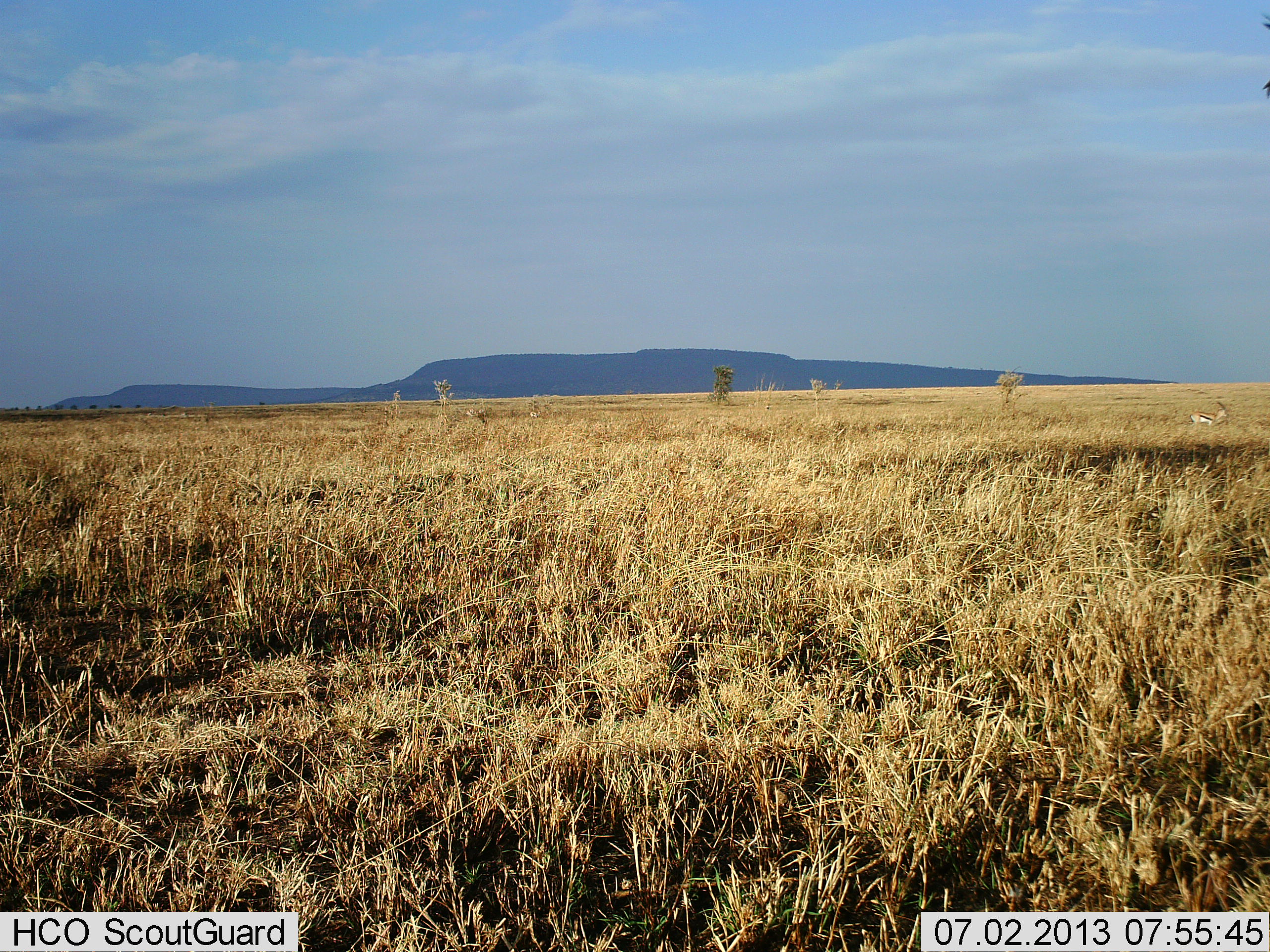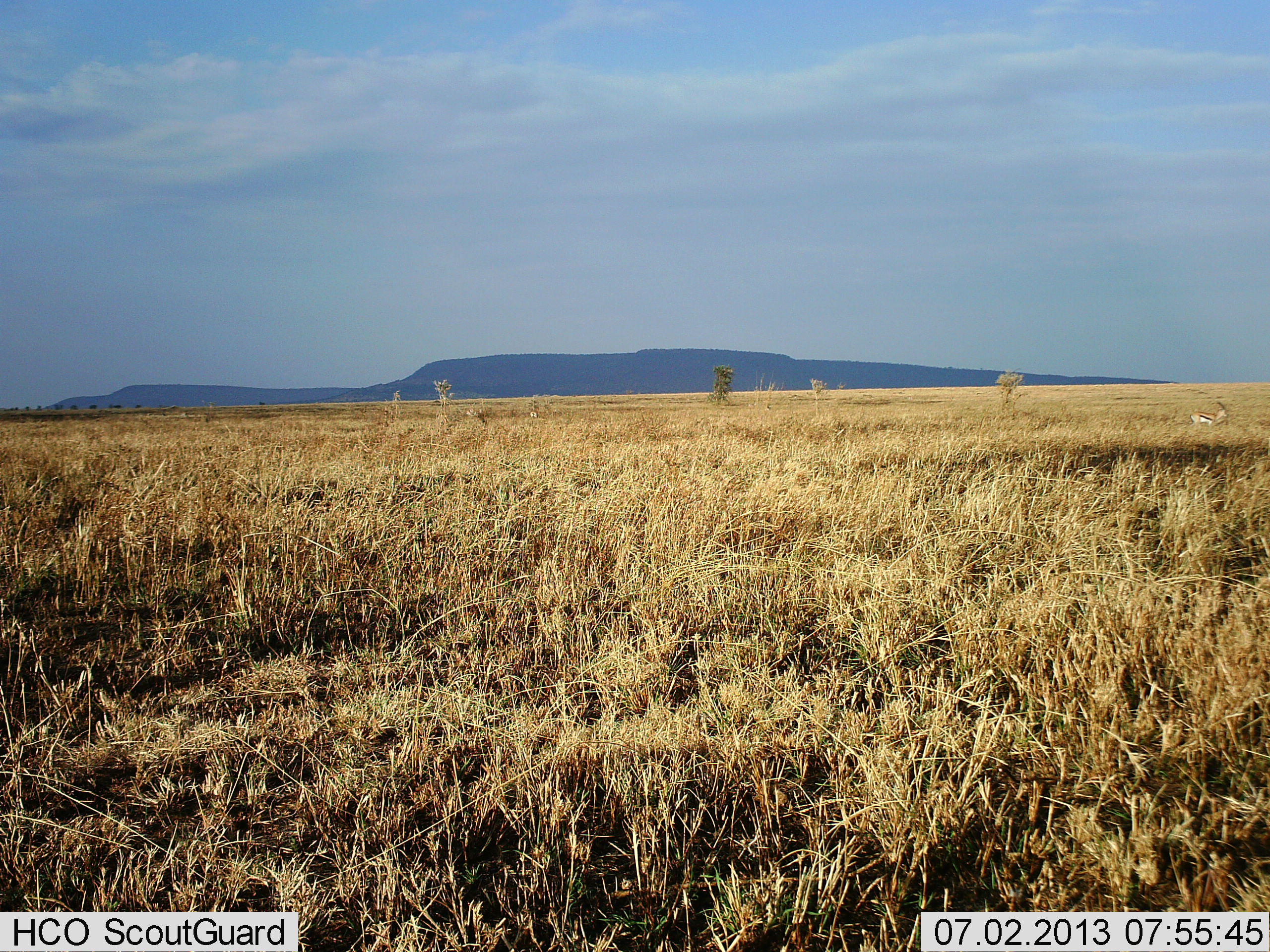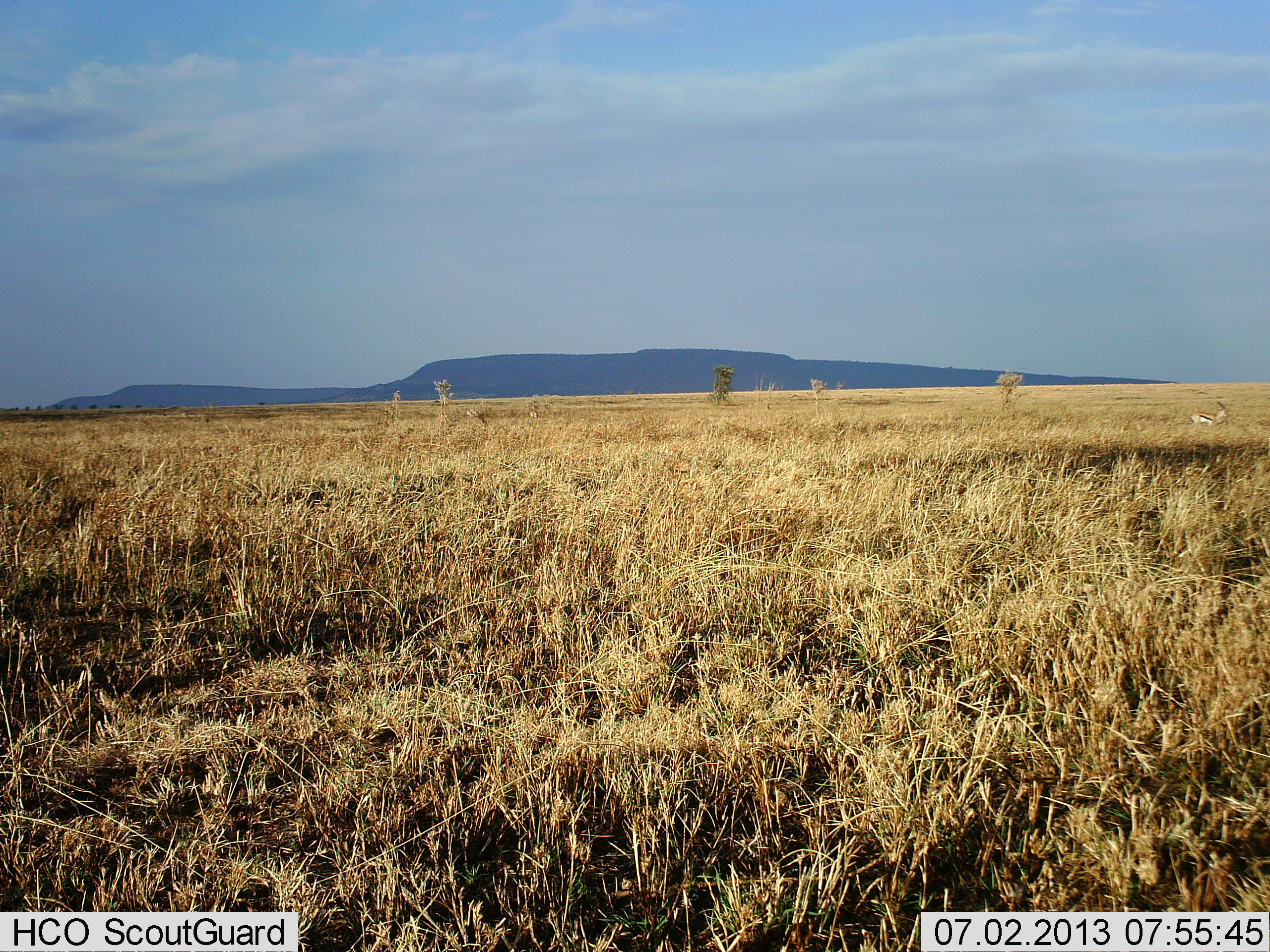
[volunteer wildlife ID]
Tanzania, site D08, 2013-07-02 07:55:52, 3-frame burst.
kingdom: Animalia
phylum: Chordata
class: Mammalia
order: Artiodactyla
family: Bovidae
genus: Eudorcas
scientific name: Eudorcas thomsonii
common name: thomson's gazelle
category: gazellethomsons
Gazellethomsons (thomson's gazelle) (Eudorcas thomsonii), count 1. Behavior (volunteer vote fractions): standing 90%, resting 0%, moving 10%, interacting 0%. Young present (vote fraction): 0%. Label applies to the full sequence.